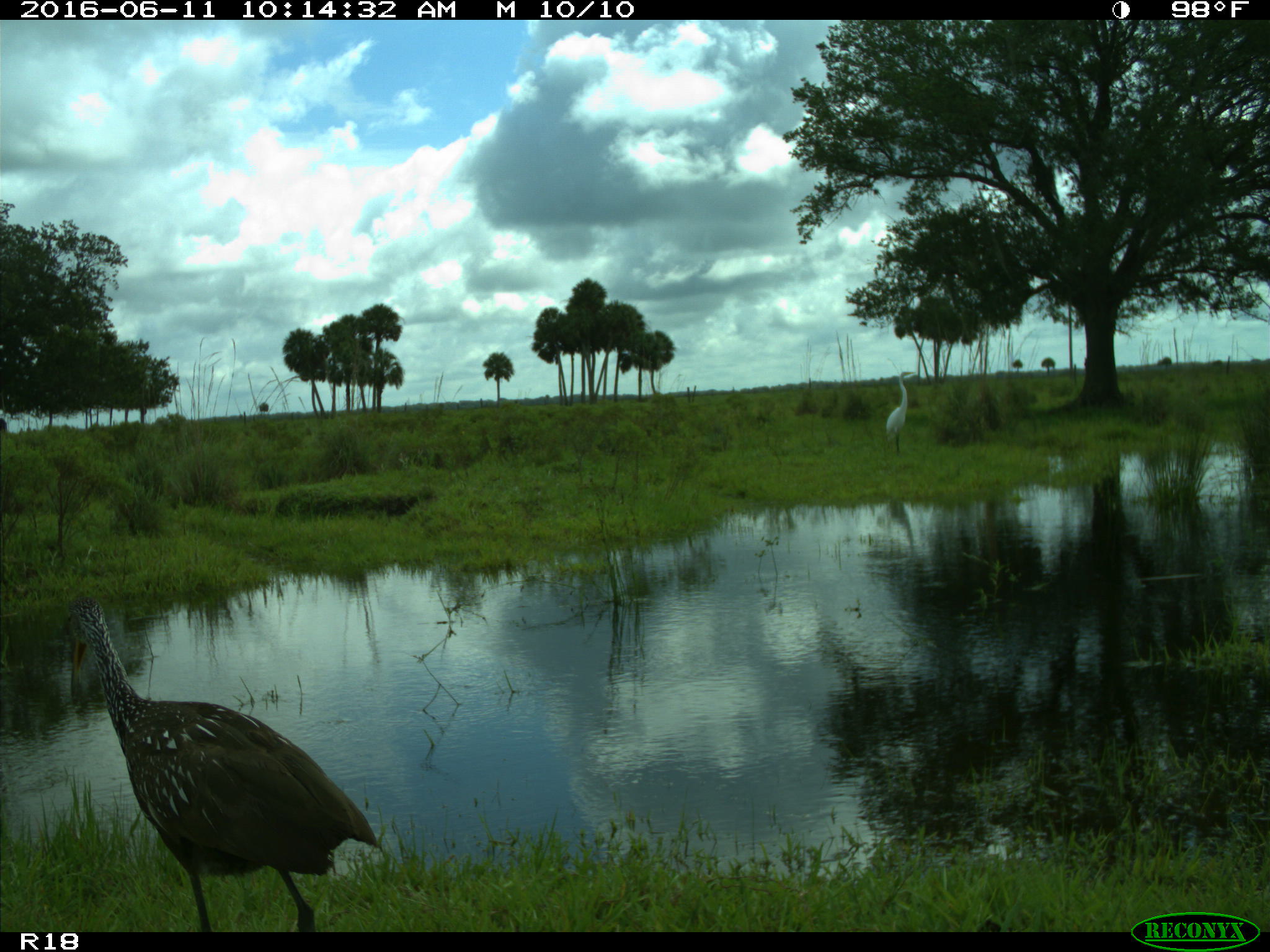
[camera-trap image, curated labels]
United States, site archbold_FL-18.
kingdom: Animalia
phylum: Chordata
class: Aves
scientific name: Aves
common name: birds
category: unidentified bird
Unidentified bird (birds) (Aves).